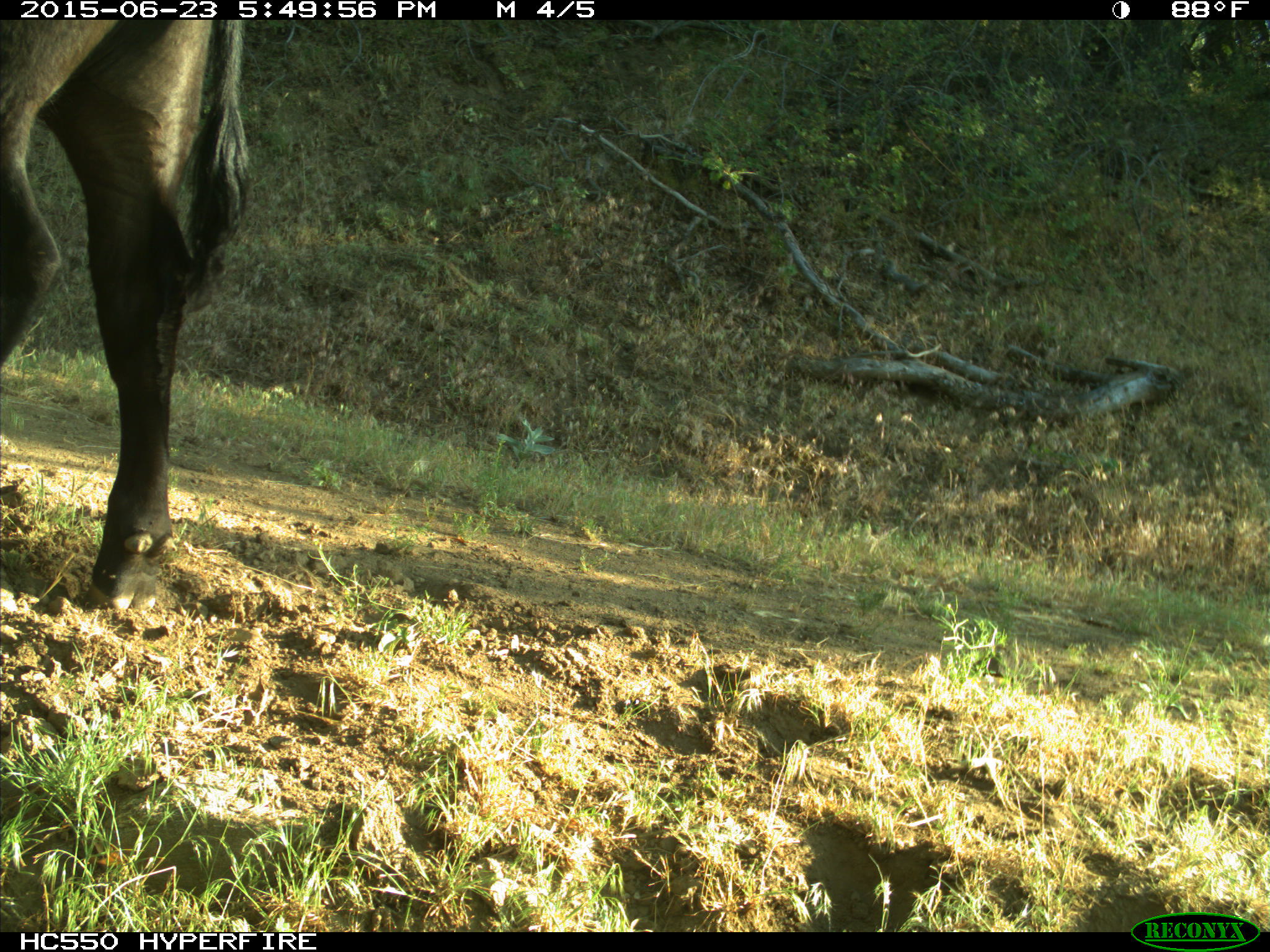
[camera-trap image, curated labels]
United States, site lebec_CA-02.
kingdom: Animalia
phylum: Chordata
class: Mammalia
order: Artiodactyla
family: Bovidae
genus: Bos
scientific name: Bos taurus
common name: domestic cow